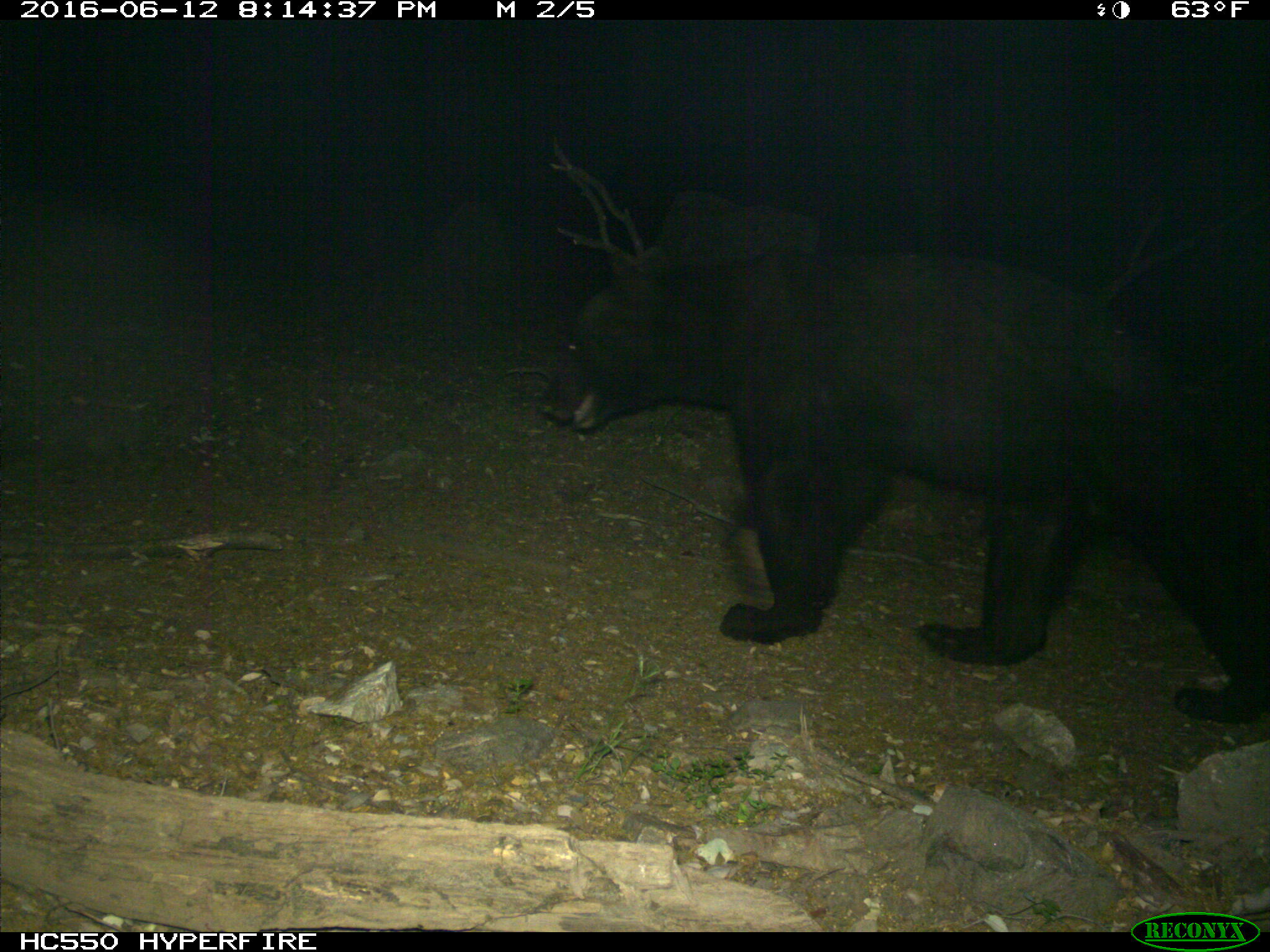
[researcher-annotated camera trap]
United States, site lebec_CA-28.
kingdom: Animalia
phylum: Chordata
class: Mammalia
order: Carnivora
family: Ursidae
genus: Ursus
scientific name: Ursus americanus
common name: american black bear